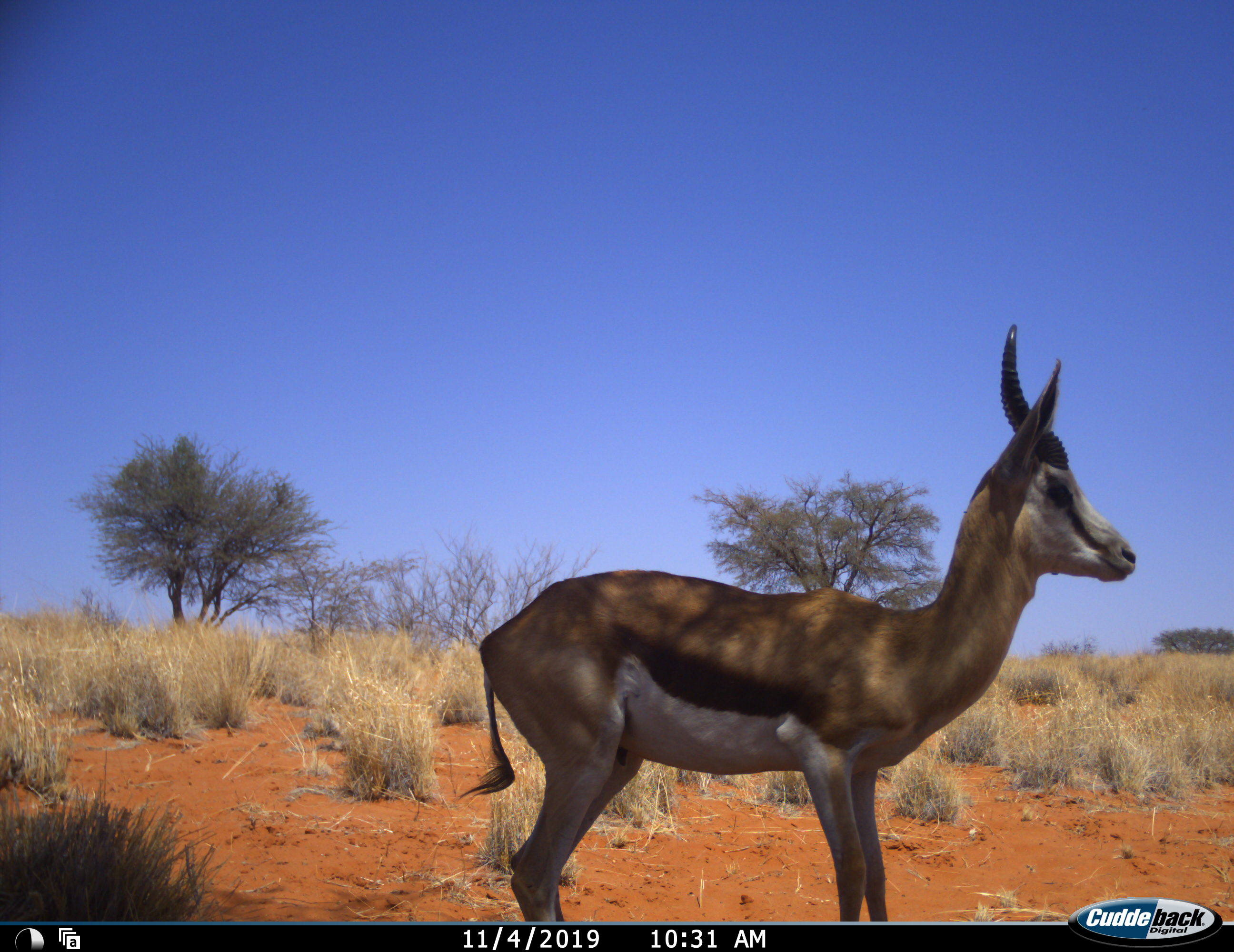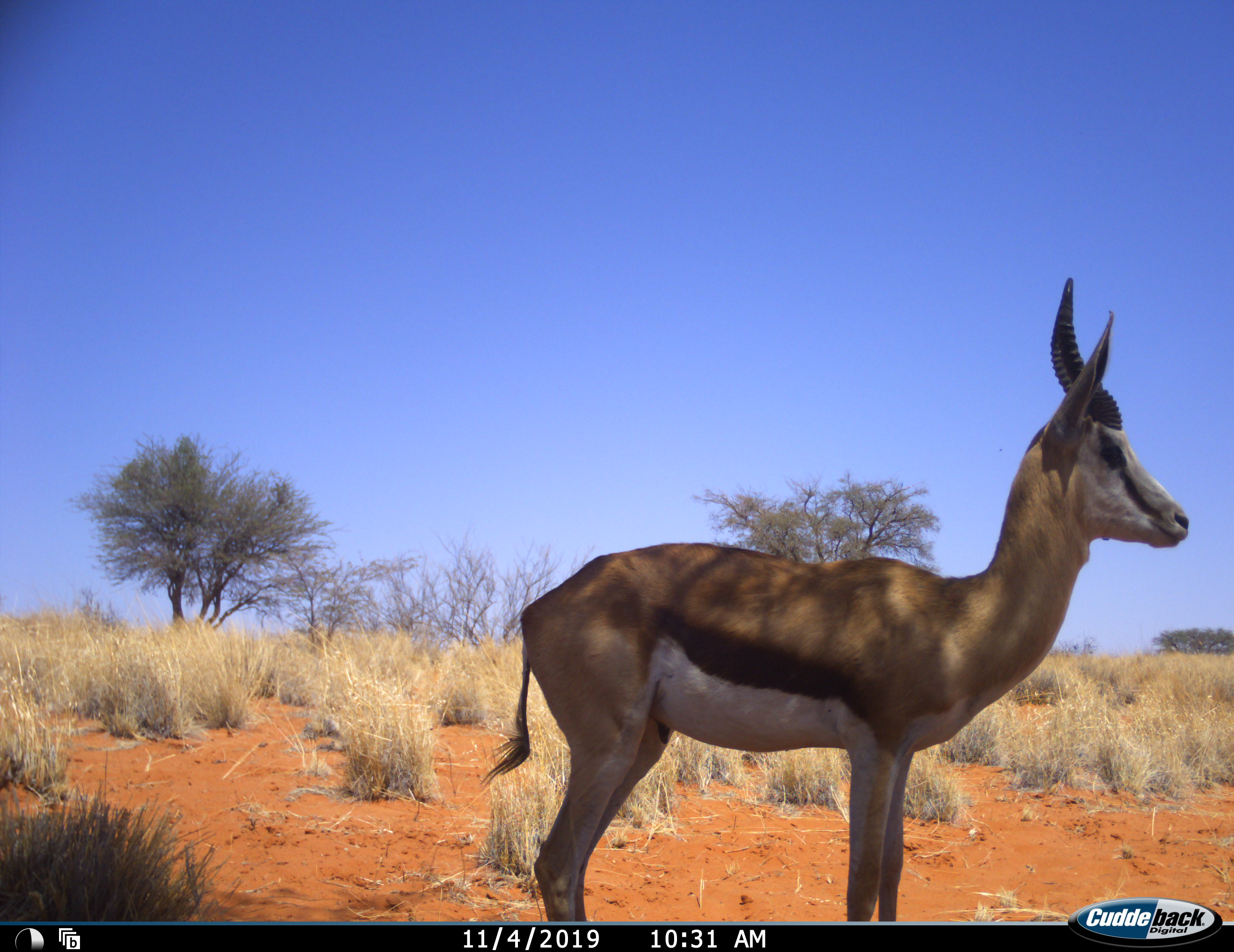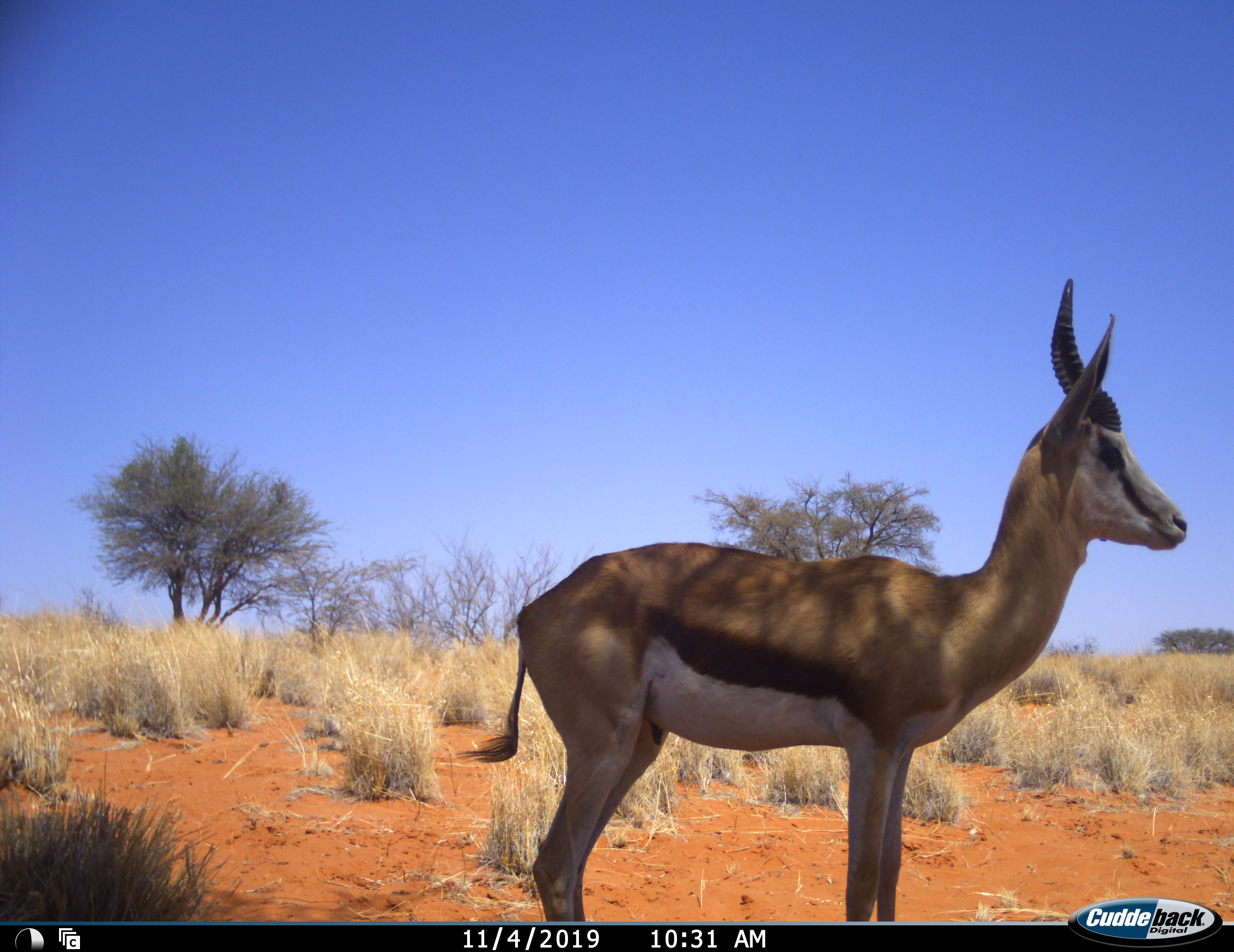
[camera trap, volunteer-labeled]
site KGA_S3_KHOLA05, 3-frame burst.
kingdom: Animalia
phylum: Chordata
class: Mammalia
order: Artiodactyla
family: Bovidae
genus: Antidorcas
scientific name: Antidorcas marsupialis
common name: springbok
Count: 1.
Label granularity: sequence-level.